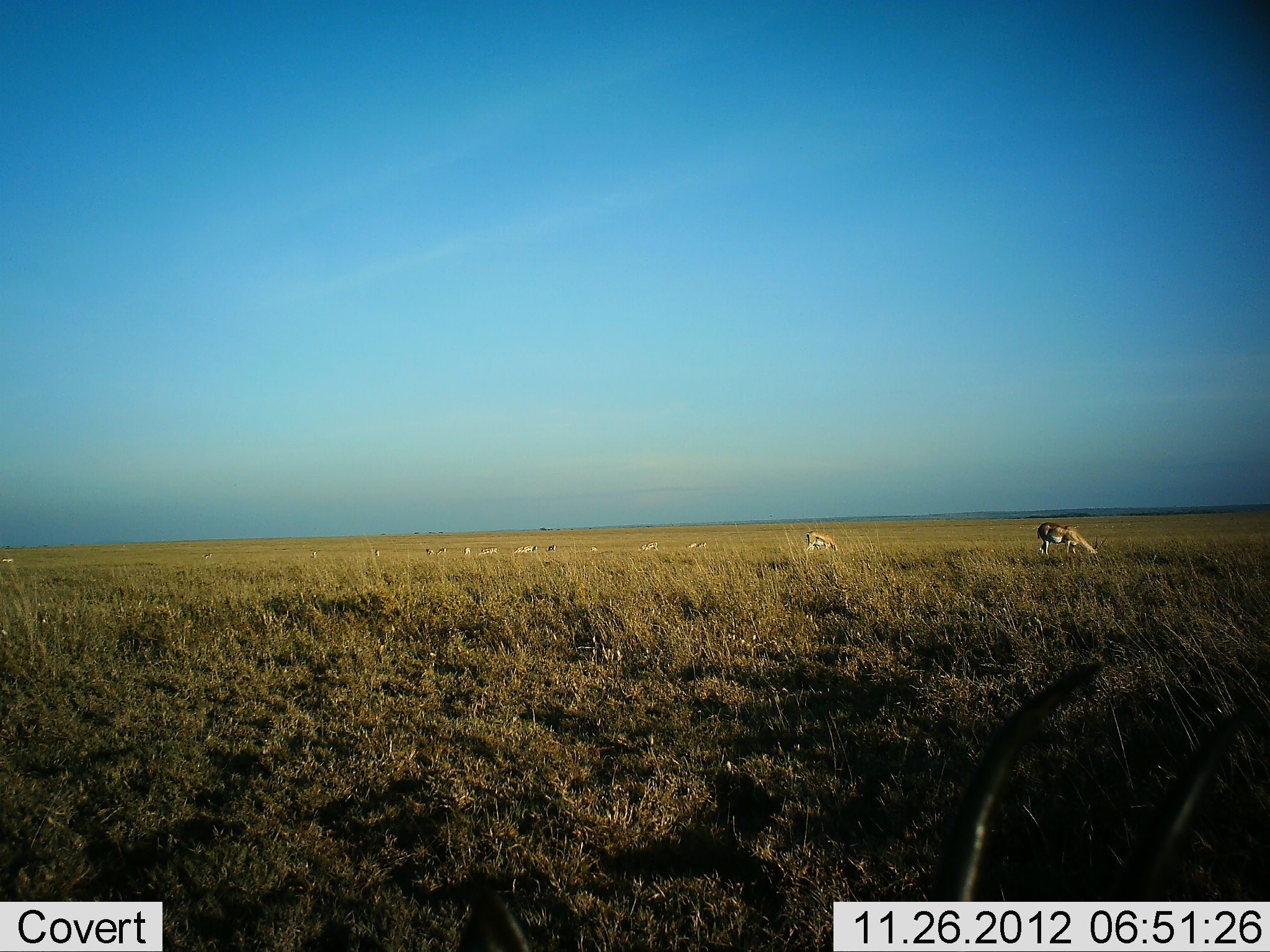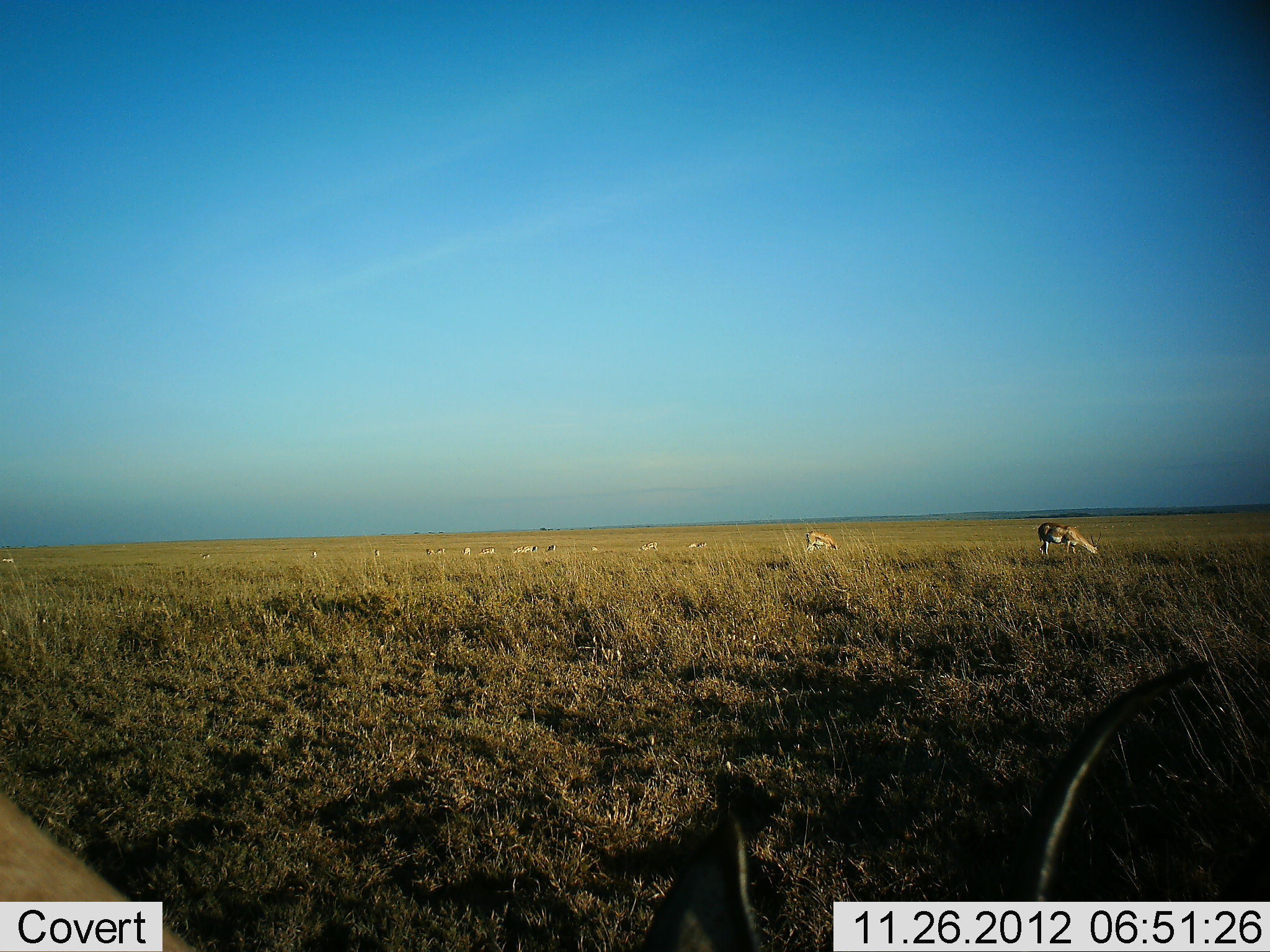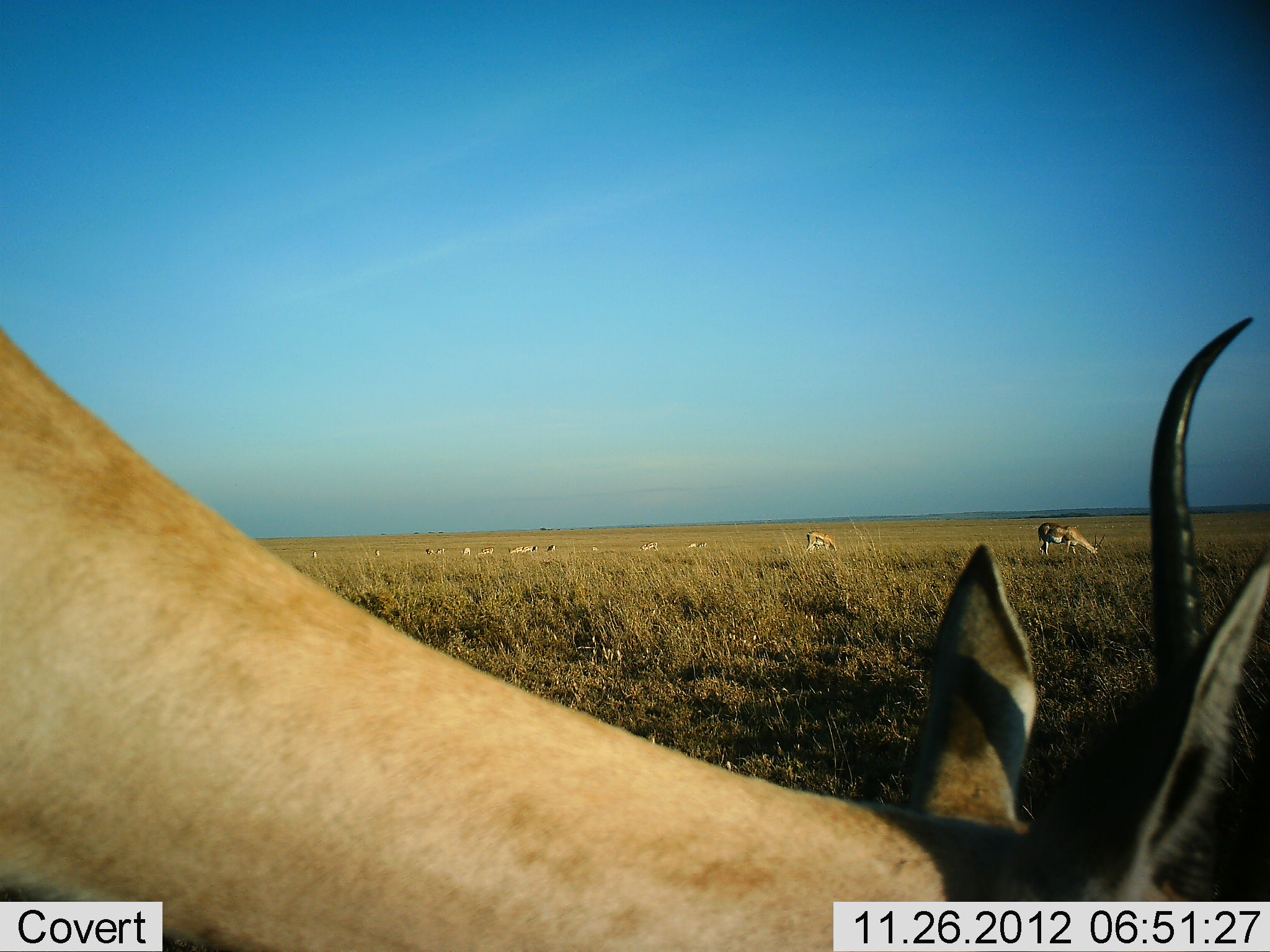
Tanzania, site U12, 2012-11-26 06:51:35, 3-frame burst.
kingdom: Animalia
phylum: Chordata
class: Mammalia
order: Artiodactyla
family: Bovidae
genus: Nanger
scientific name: Nanger granti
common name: grant's gazelle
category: gazellegrants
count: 11-50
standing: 50%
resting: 20%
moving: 40%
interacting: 0%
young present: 0%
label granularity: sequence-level